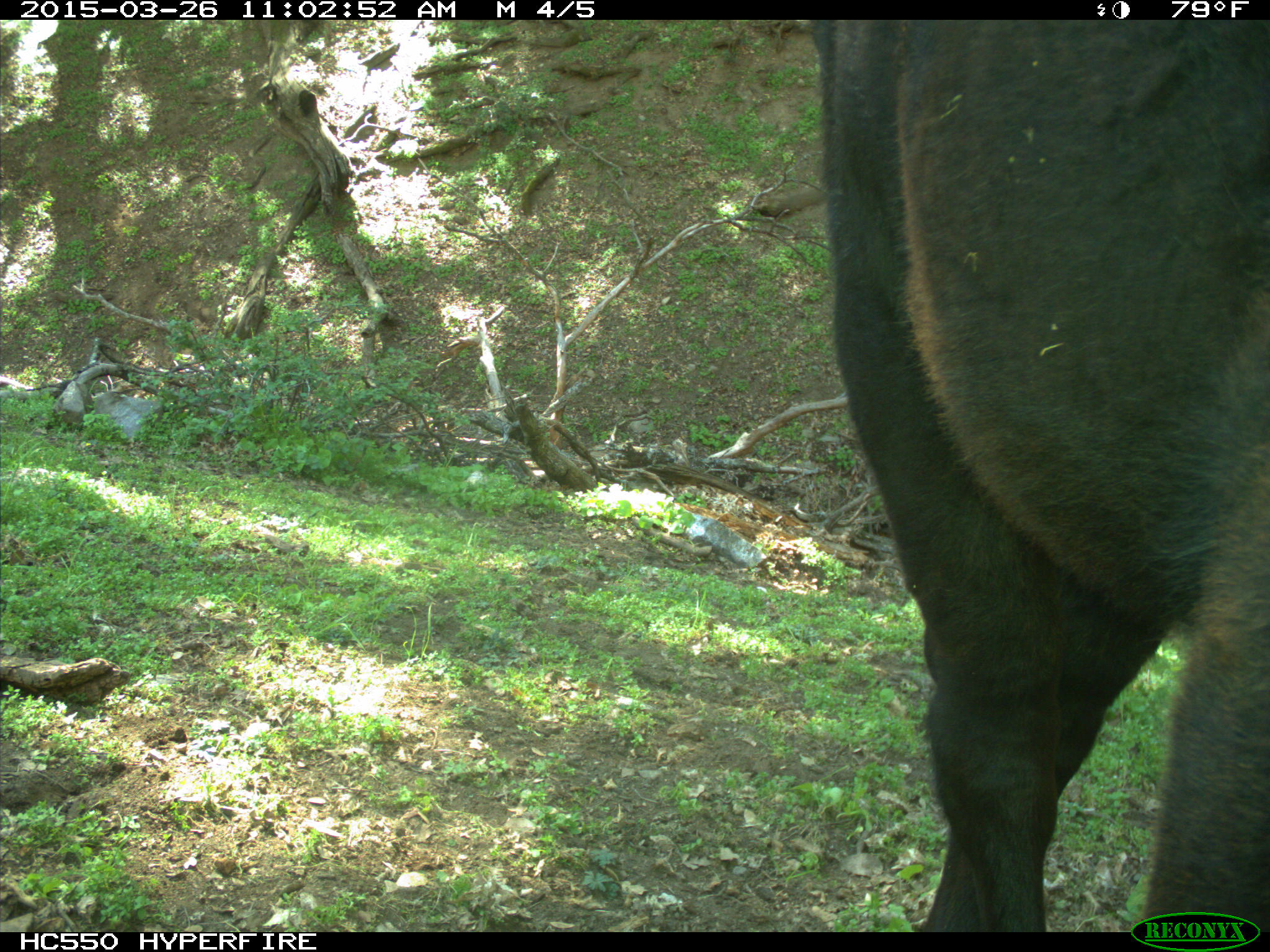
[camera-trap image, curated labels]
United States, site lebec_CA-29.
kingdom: Animalia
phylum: Chordata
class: Mammalia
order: Artiodactyla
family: Bovidae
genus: Bos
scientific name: Bos taurus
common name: domestic cow